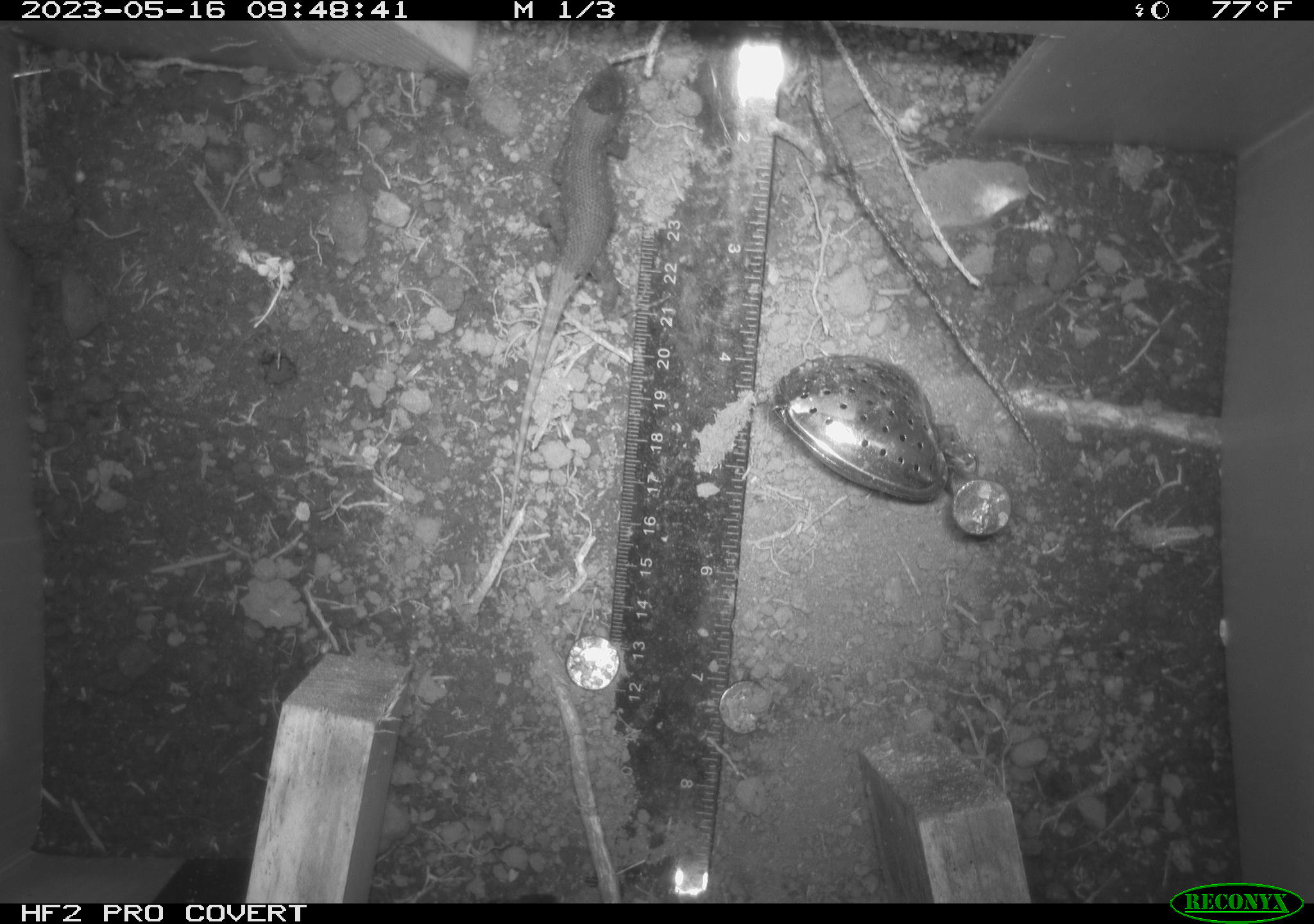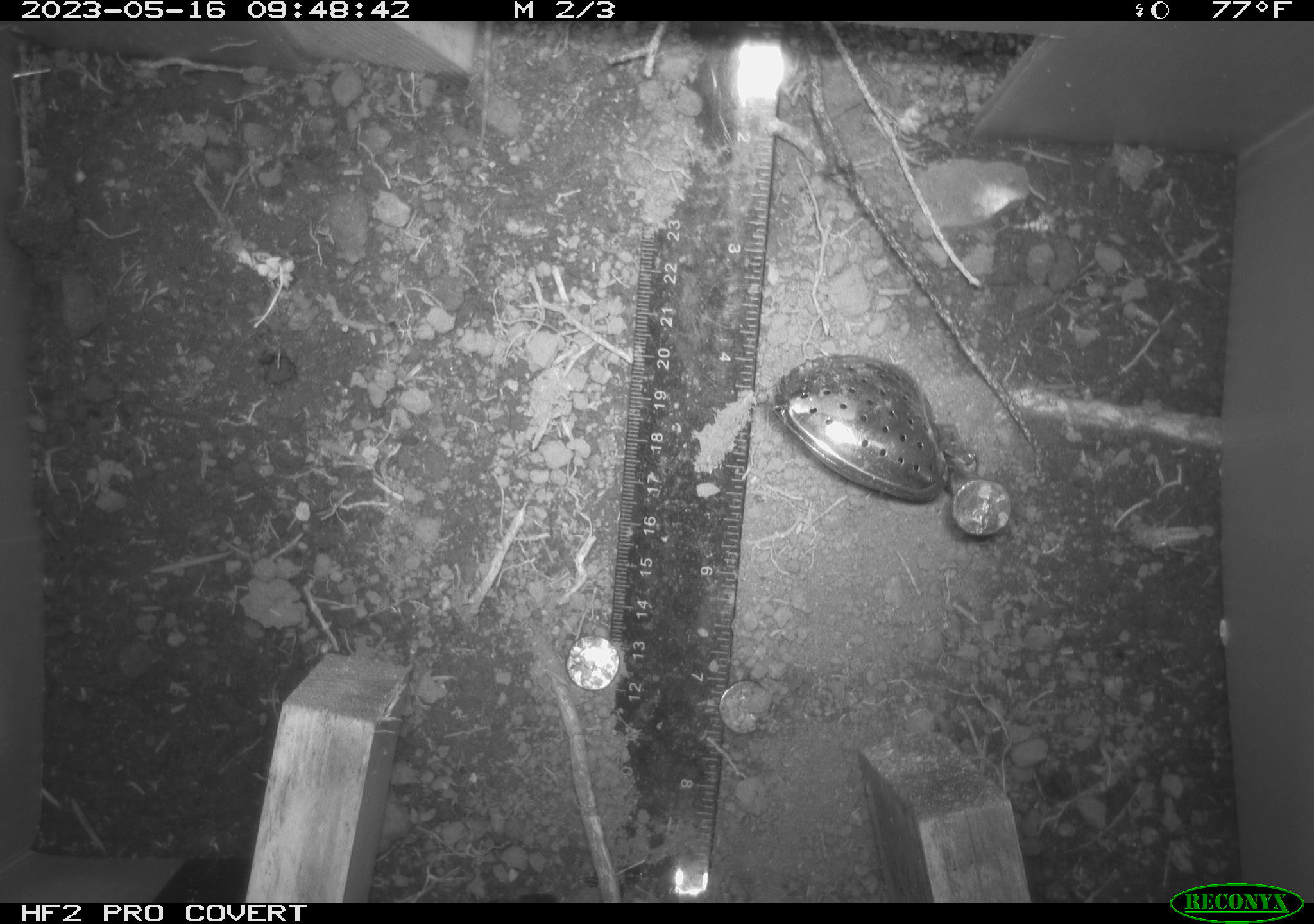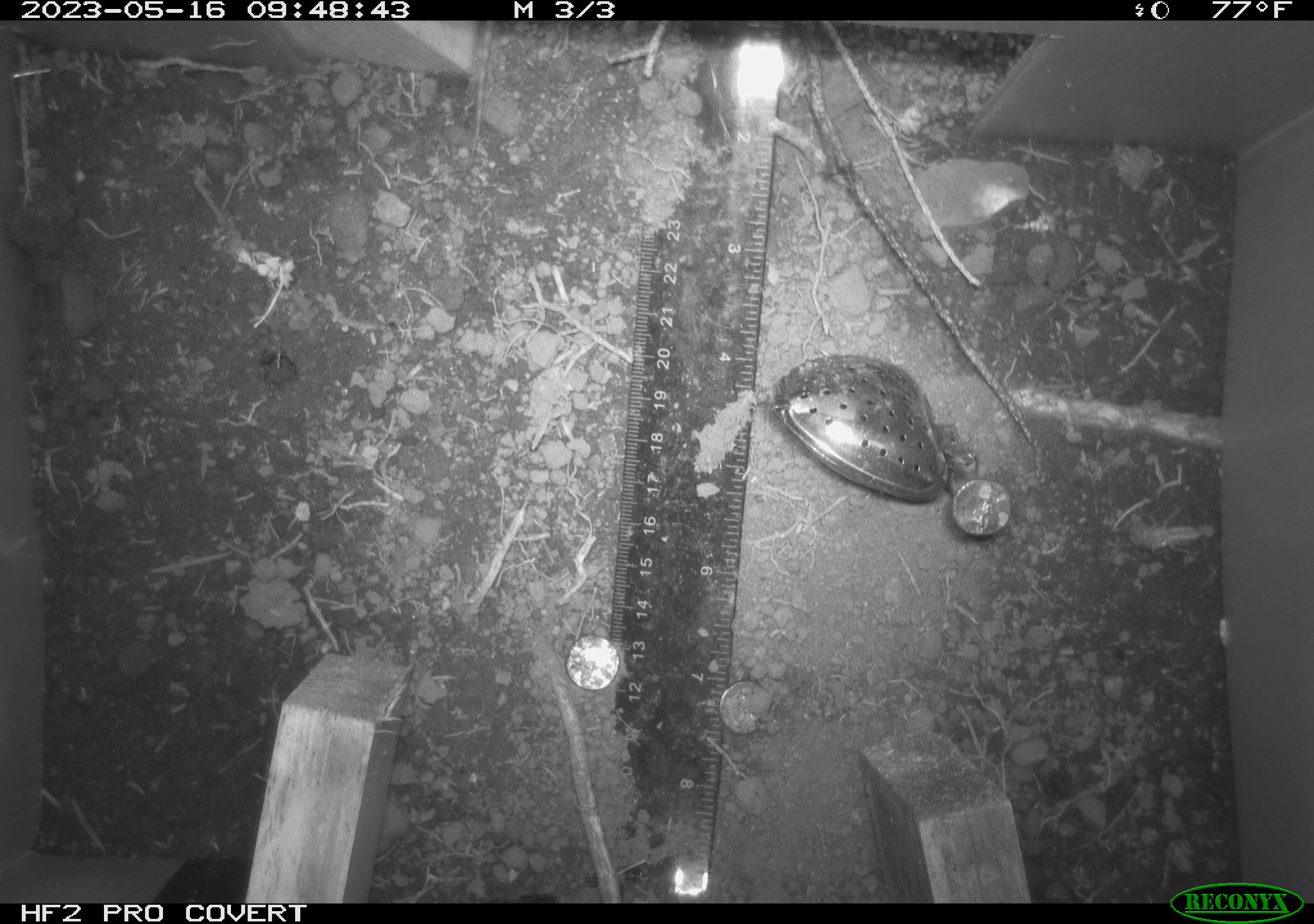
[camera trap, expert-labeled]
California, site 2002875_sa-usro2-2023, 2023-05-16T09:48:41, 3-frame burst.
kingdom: Animalia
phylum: Chordata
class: Reptilia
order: Squamata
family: Phrynosomatidae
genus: Sceloporus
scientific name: Sceloporus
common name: spiny lizards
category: sceloporus species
Sceloporus species (spiny lizards) (Sceloporus).